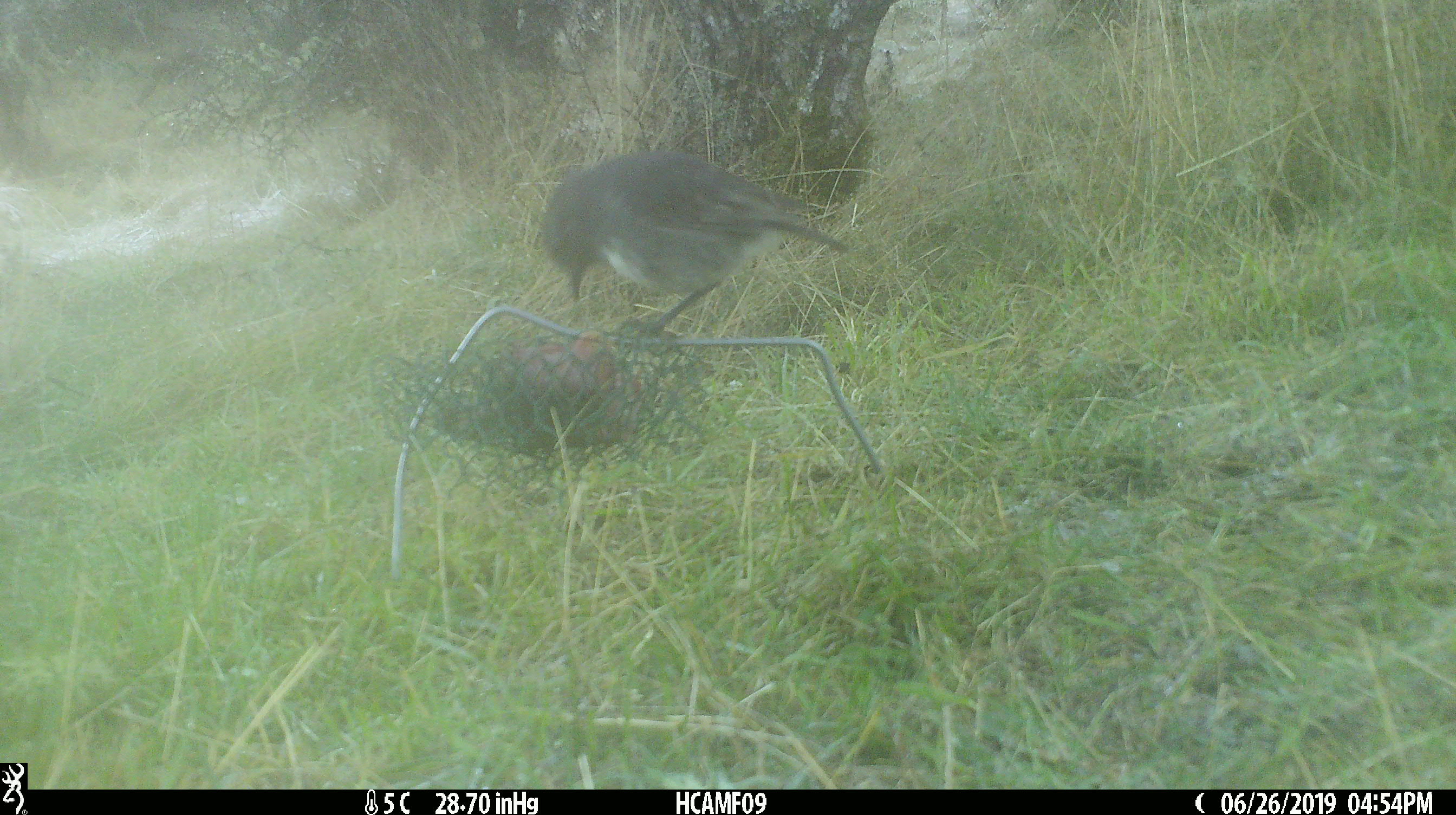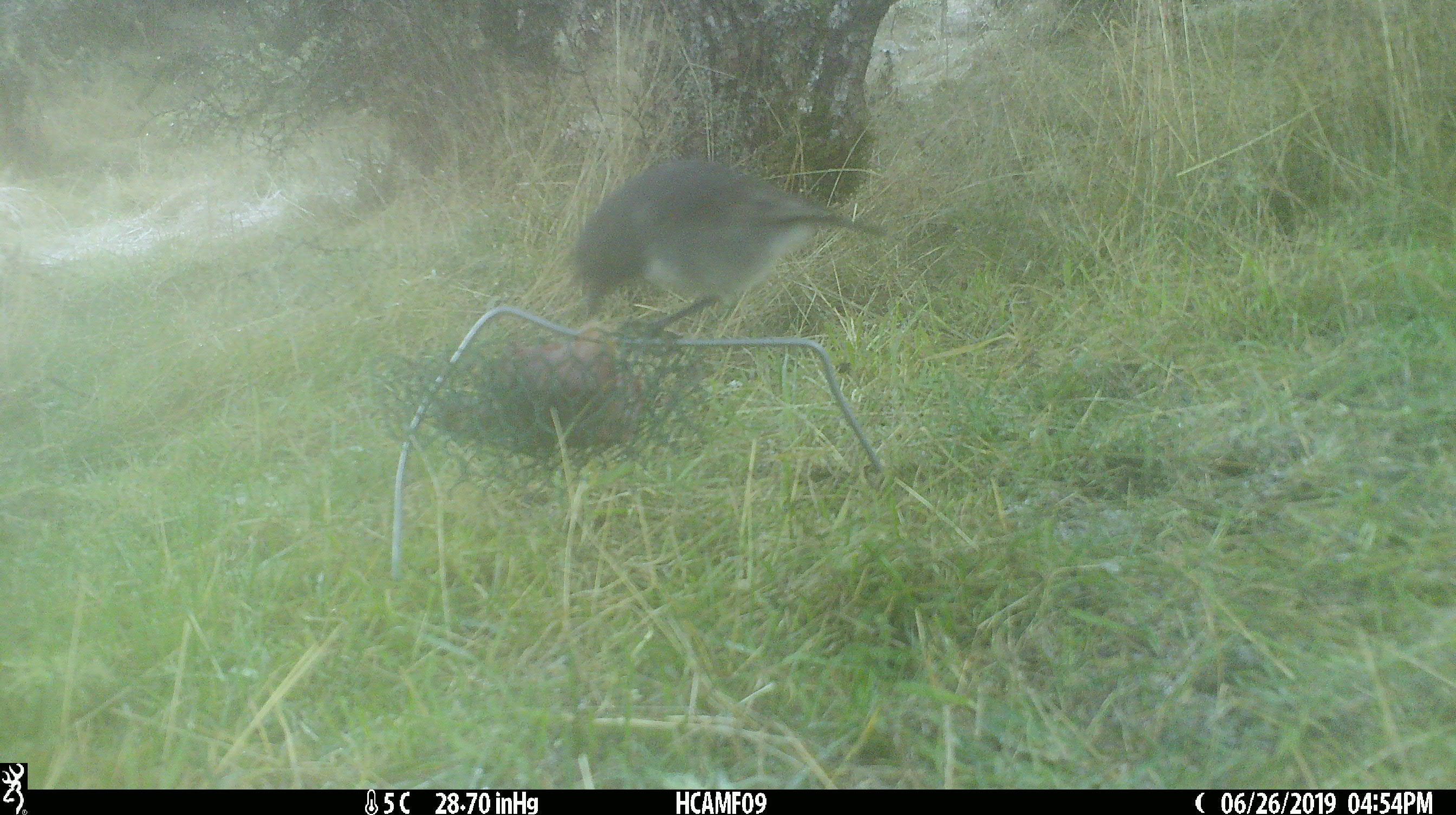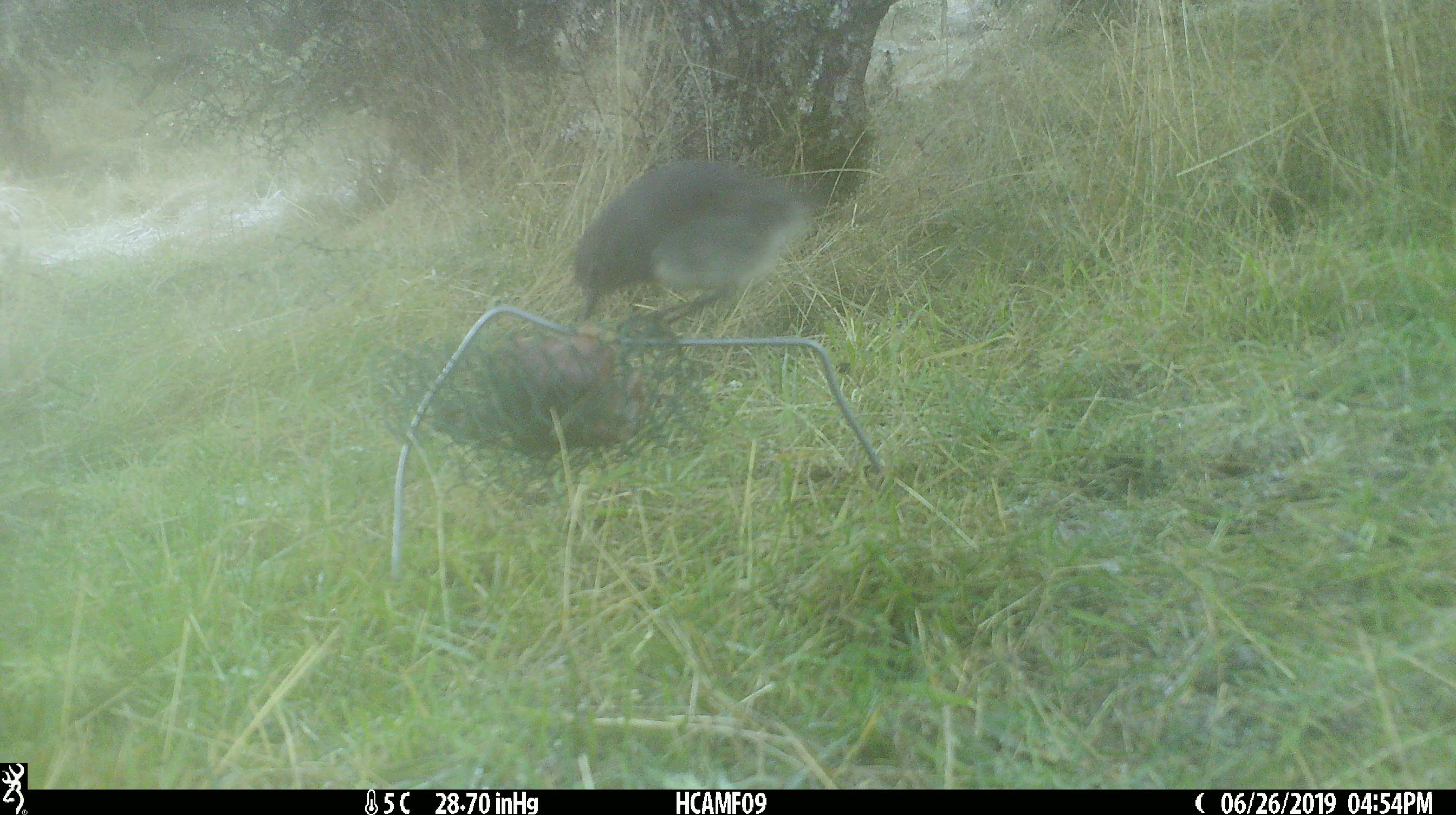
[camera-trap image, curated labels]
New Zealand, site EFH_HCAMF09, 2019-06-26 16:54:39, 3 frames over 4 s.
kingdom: Animalia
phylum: Chordata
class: Aves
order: Passeriformes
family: Petroicidae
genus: Petroica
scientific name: Petroica australis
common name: new zealand robin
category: robin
Robin (new zealand robin) (Petroica australis).